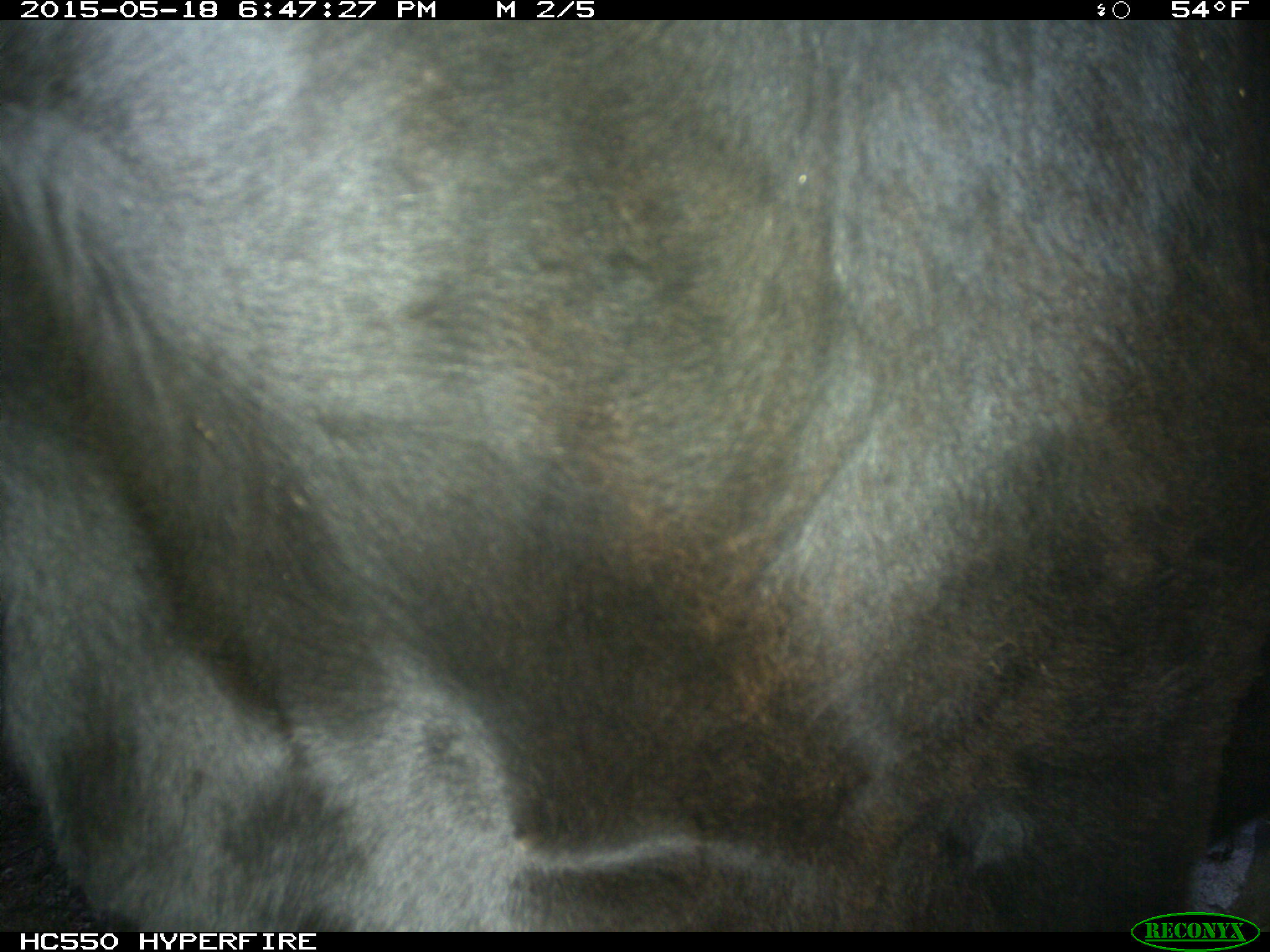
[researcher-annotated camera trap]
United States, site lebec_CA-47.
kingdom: Animalia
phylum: Chordata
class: Mammalia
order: Artiodactyla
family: Bovidae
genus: Bos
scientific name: Bos taurus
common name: domestic cow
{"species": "Bos taurus (domestic cow)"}